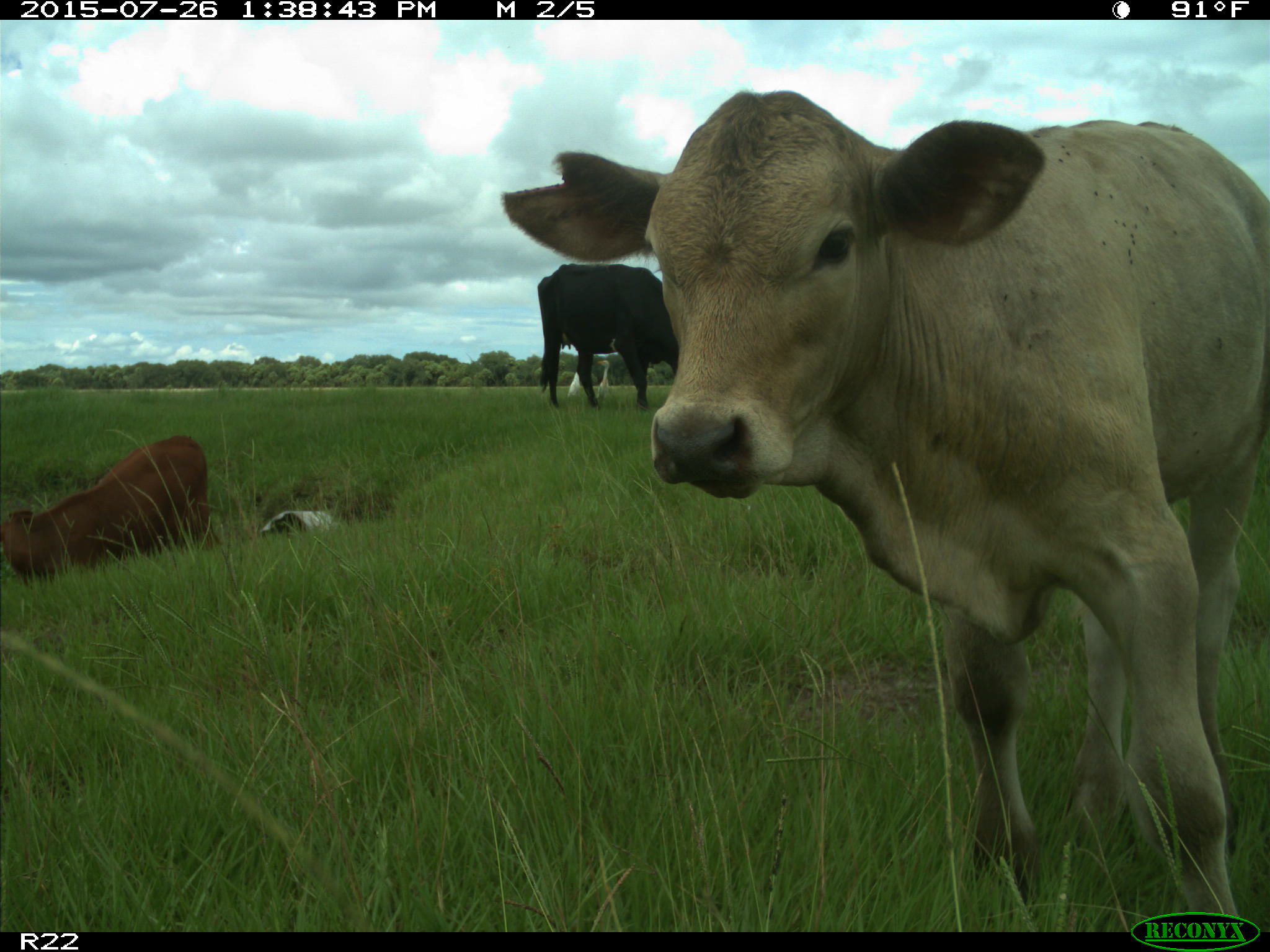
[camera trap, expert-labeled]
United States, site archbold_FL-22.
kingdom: Animalia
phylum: Chordata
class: Mammalia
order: Artiodactyla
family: Bovidae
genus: Bos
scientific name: Bos taurus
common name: domestic cow